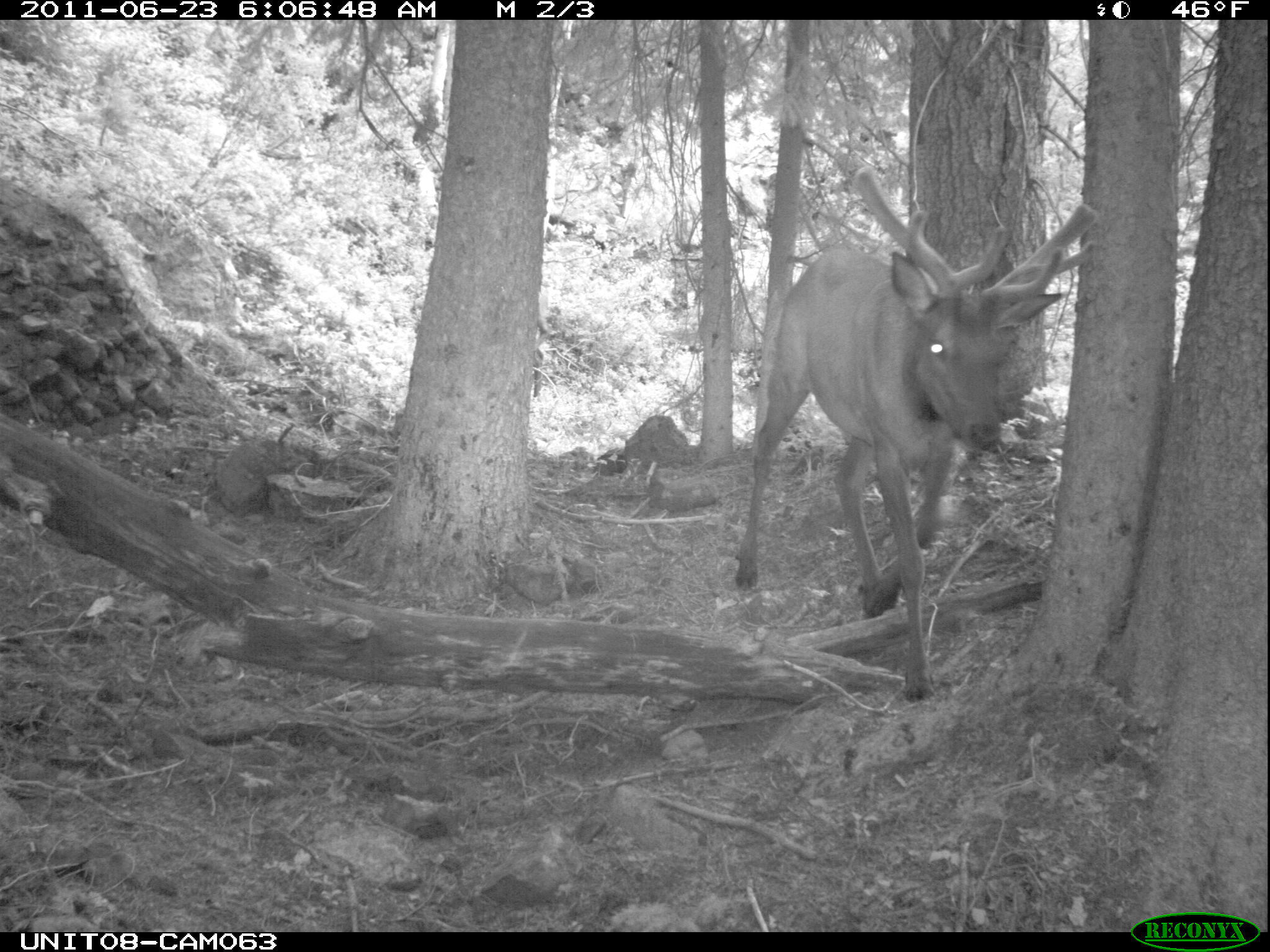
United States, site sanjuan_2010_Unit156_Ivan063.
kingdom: Animalia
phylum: Chordata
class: Mammalia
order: Artiodactyla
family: Cervidae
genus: Cervus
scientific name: Cervus elaphus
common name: red deer